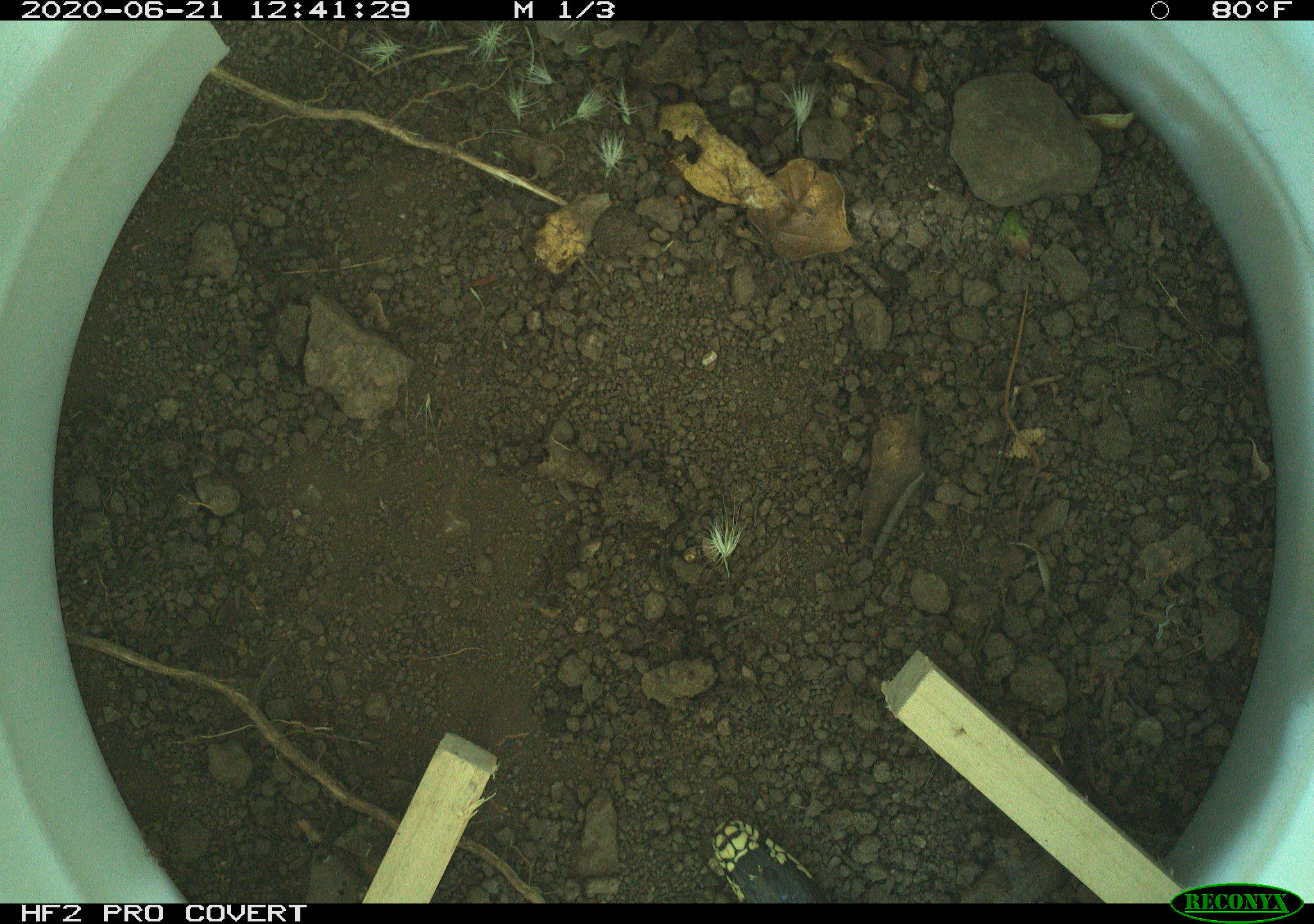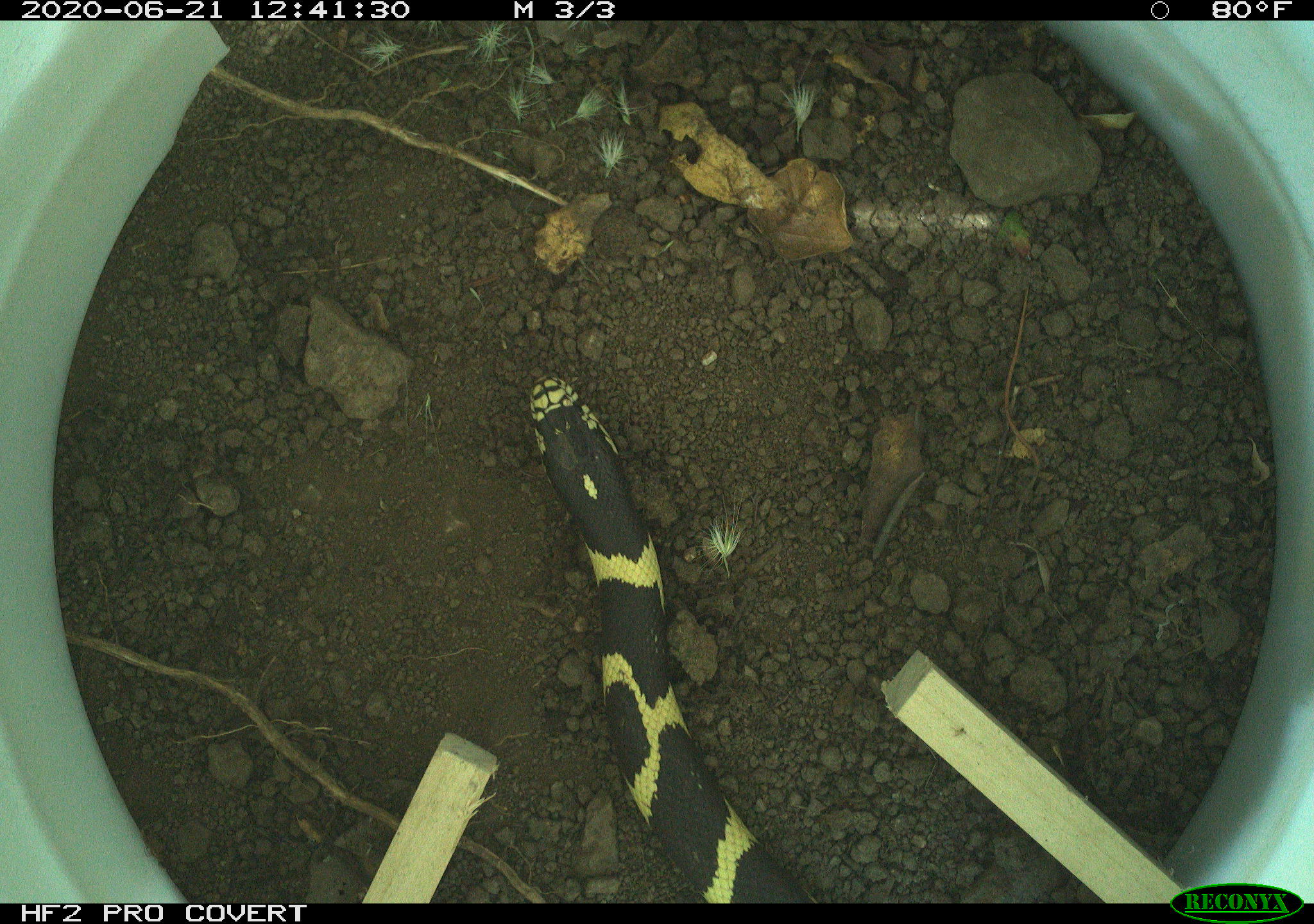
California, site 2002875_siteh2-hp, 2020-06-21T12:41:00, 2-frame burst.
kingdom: Animalia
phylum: Chordata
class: Reptilia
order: Squamata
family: Colubridae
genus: Lampropeltis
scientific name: Lampropeltis californiae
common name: california kingsnake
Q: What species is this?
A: California kingsnake (Lampropeltis californiae).